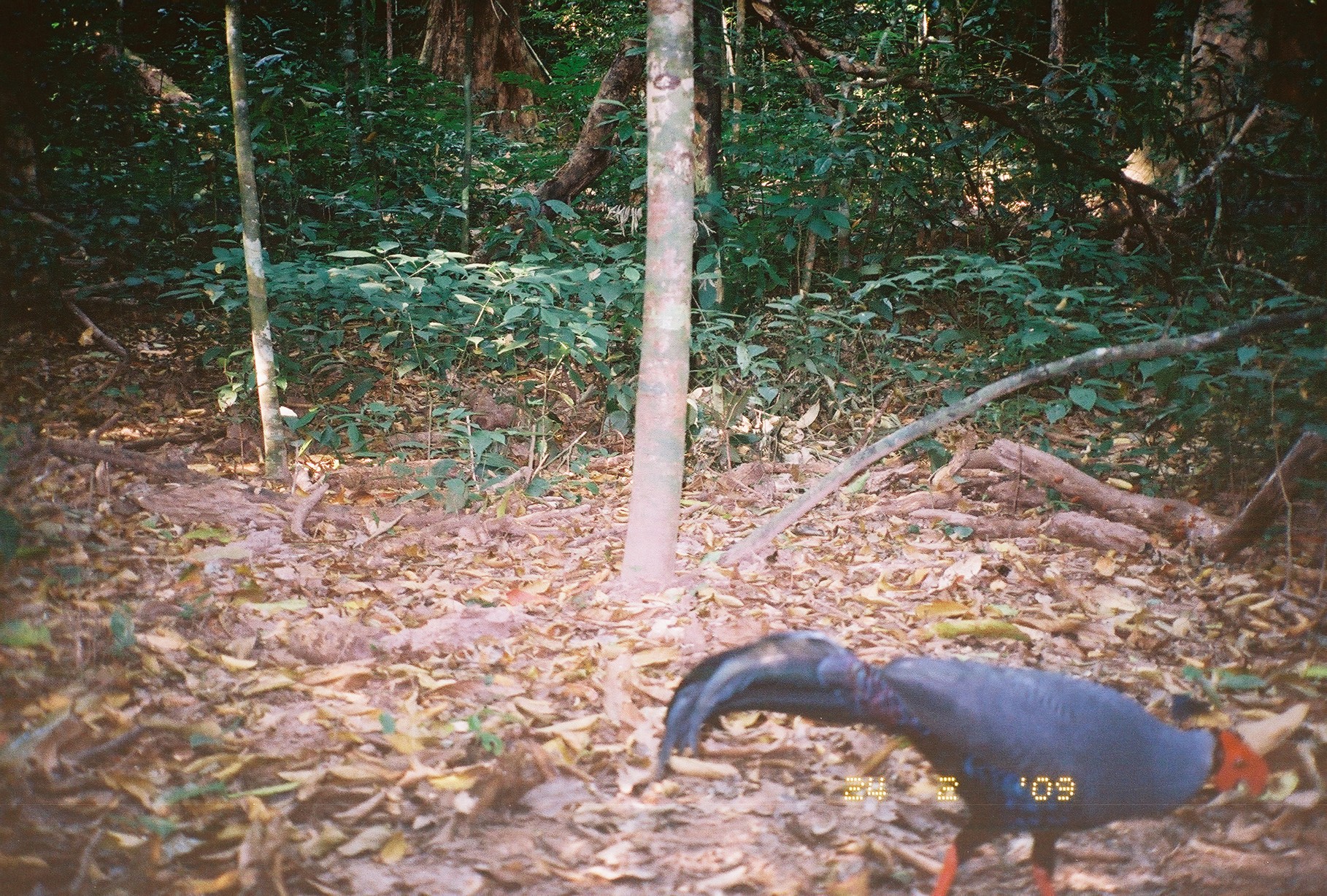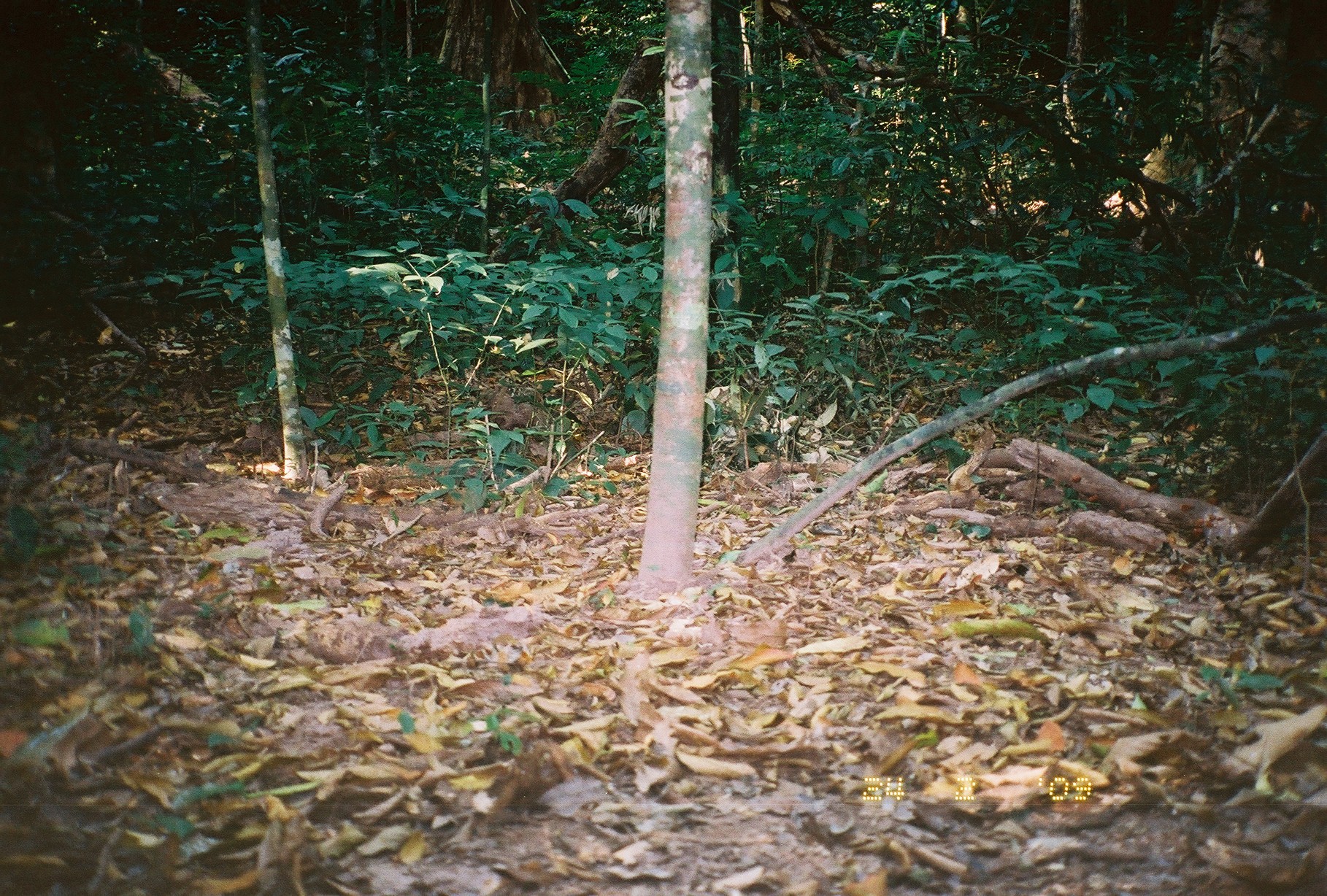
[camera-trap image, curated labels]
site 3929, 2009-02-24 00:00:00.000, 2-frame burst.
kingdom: Animalia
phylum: Chordata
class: Aves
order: Galliformes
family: Phasianidae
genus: Lophura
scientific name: Lophura diardi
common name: siamese fireback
Lophura diardi (siamese fireback), count 1.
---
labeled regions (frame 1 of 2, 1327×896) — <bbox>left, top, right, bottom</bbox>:
lophura diardi: <bbox>656, 626, 1267, 896</bbox>